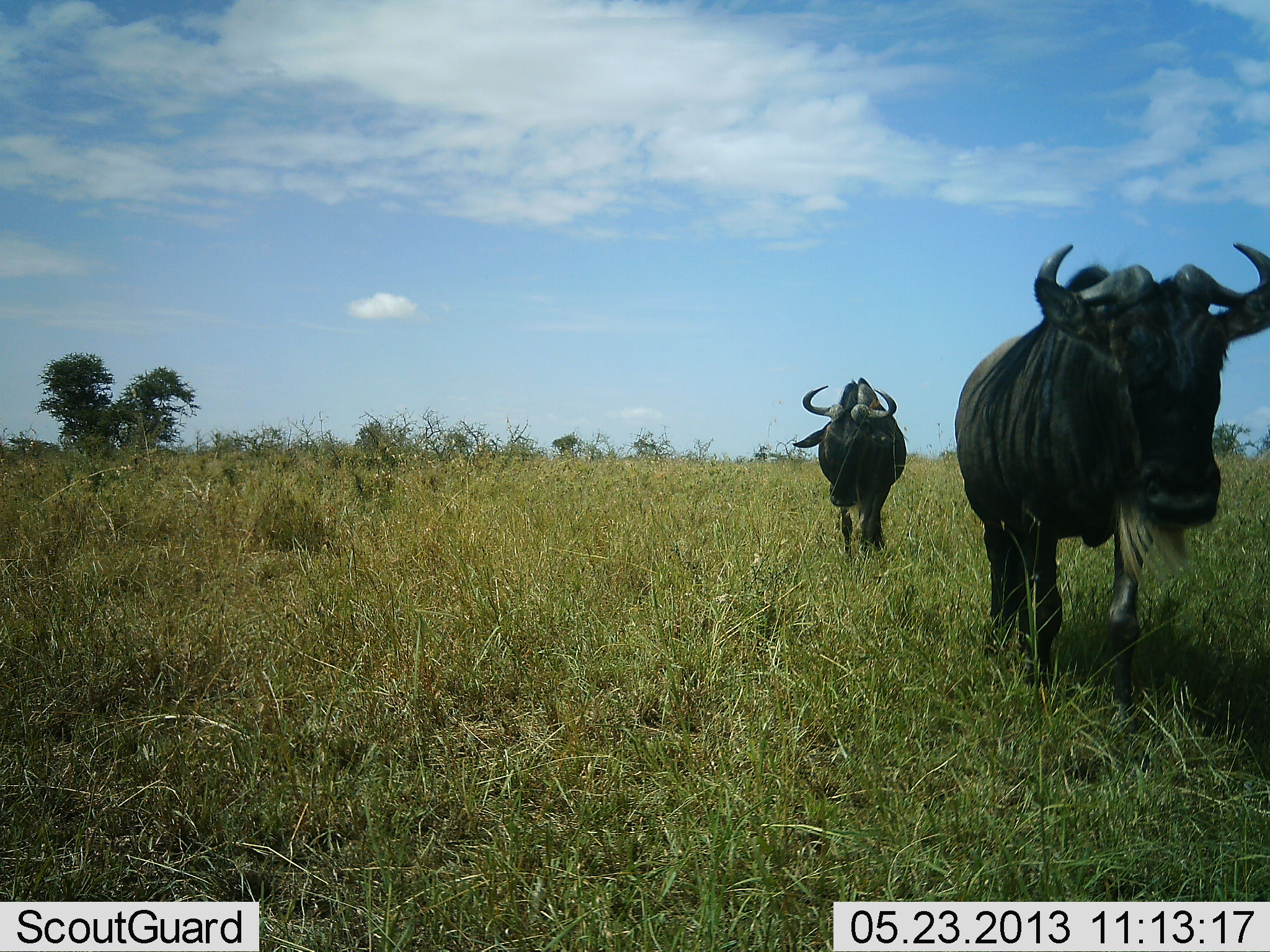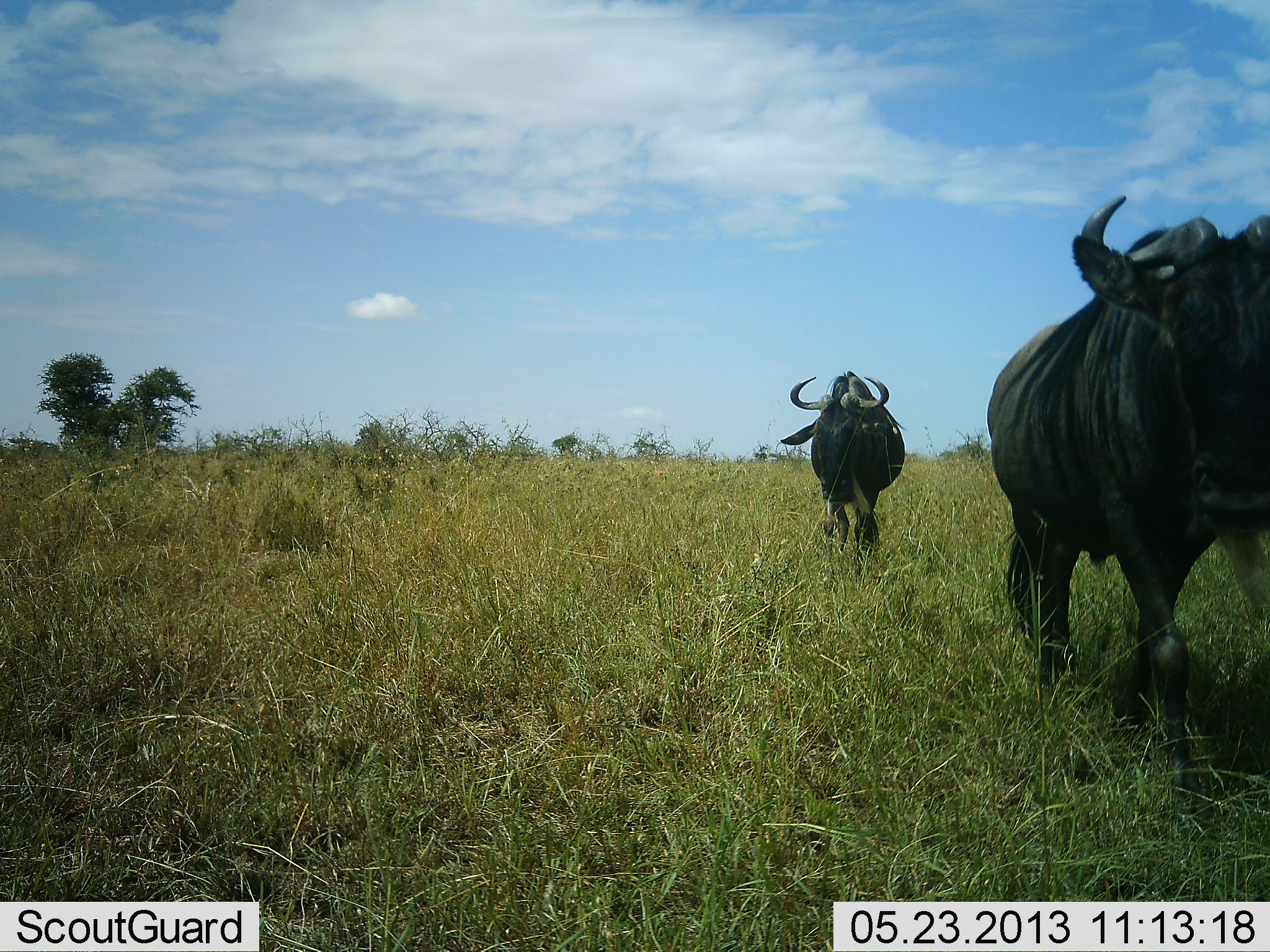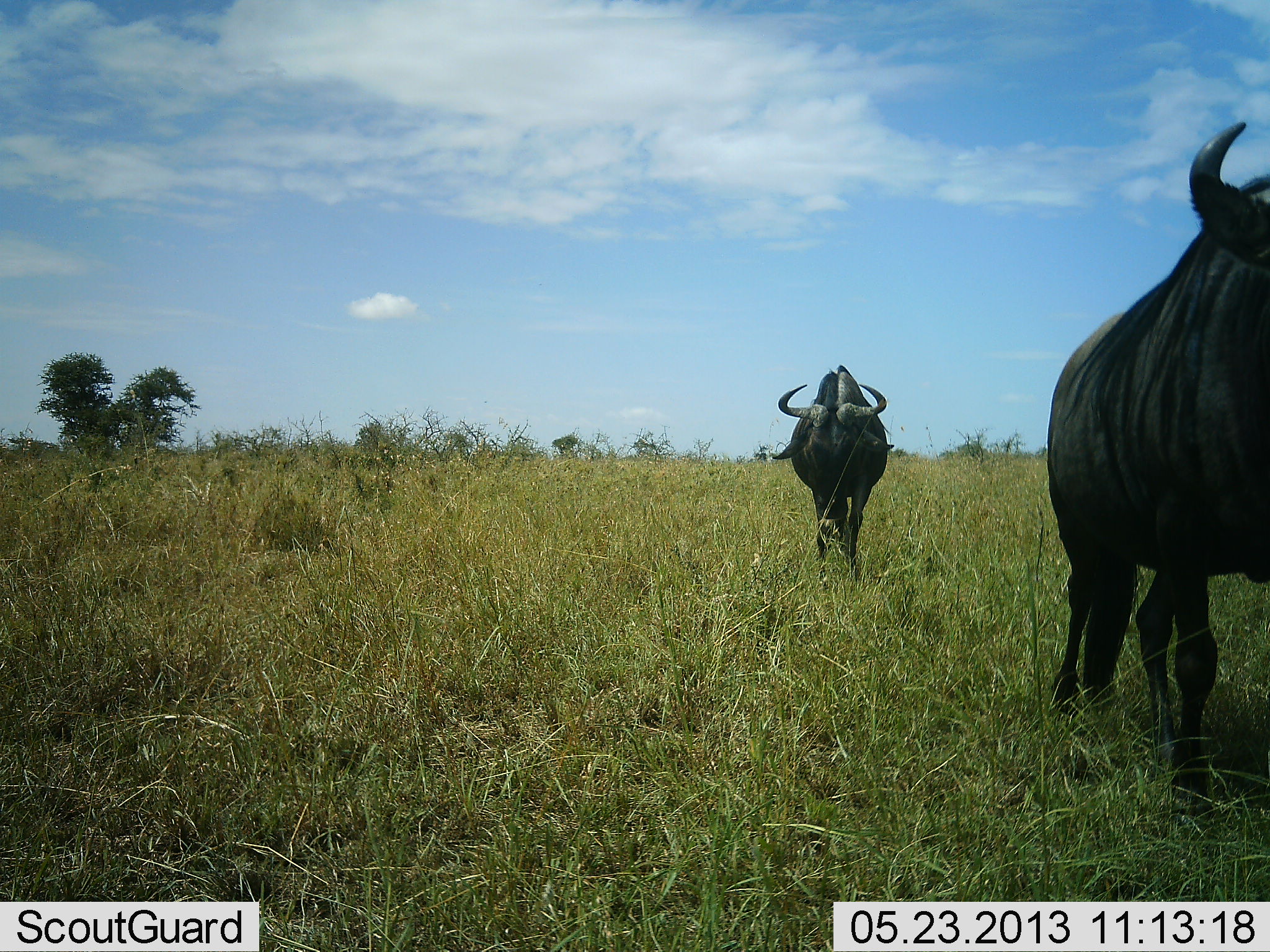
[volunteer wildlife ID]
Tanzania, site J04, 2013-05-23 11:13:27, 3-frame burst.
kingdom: Animalia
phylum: Chordata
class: Mammalia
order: Artiodactyla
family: Bovidae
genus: Connochaetes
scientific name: Connochaetes taurinus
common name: blue wildebeest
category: wildebeest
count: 2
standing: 0%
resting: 0%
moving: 100%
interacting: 0%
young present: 0%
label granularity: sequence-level